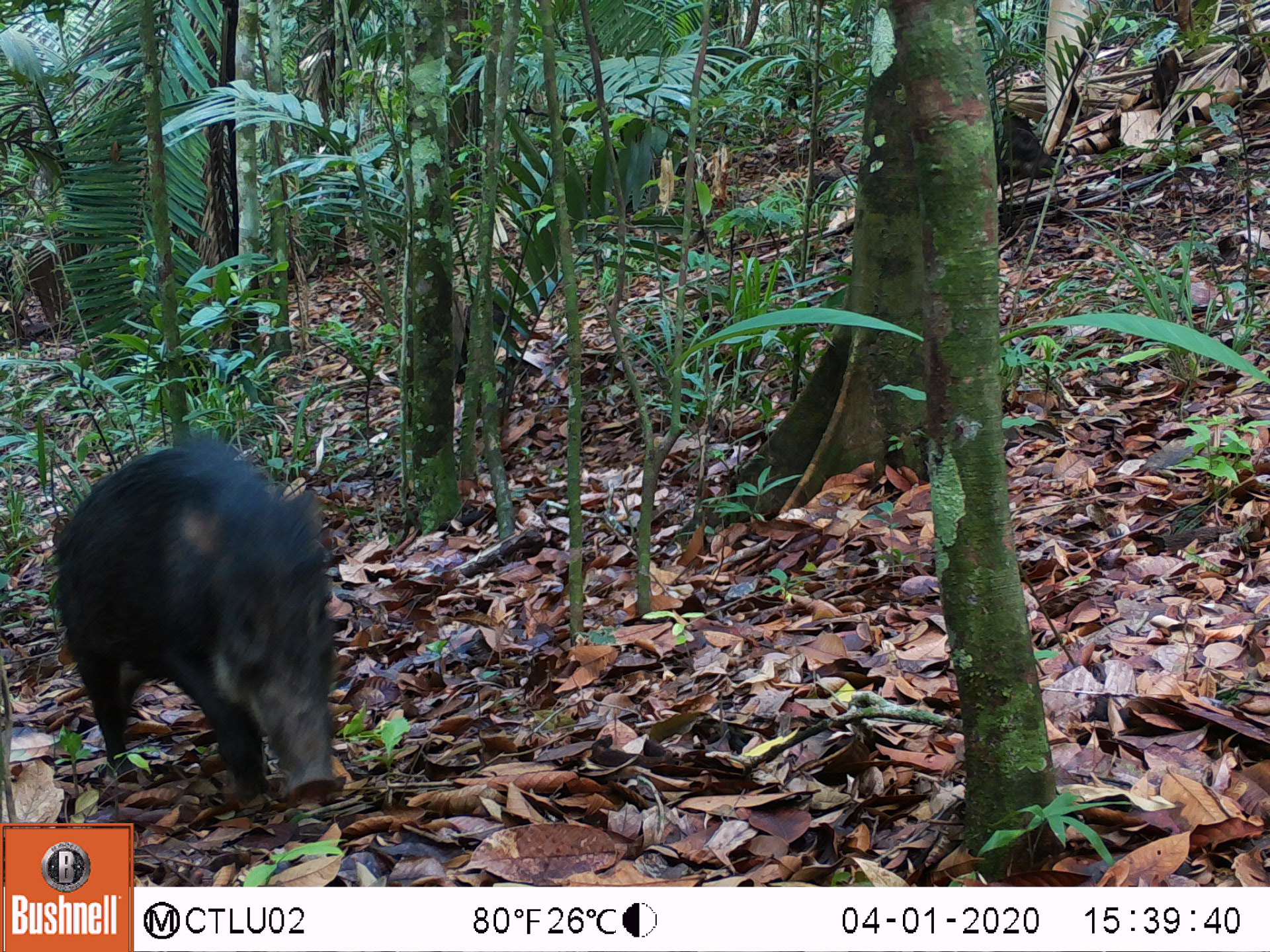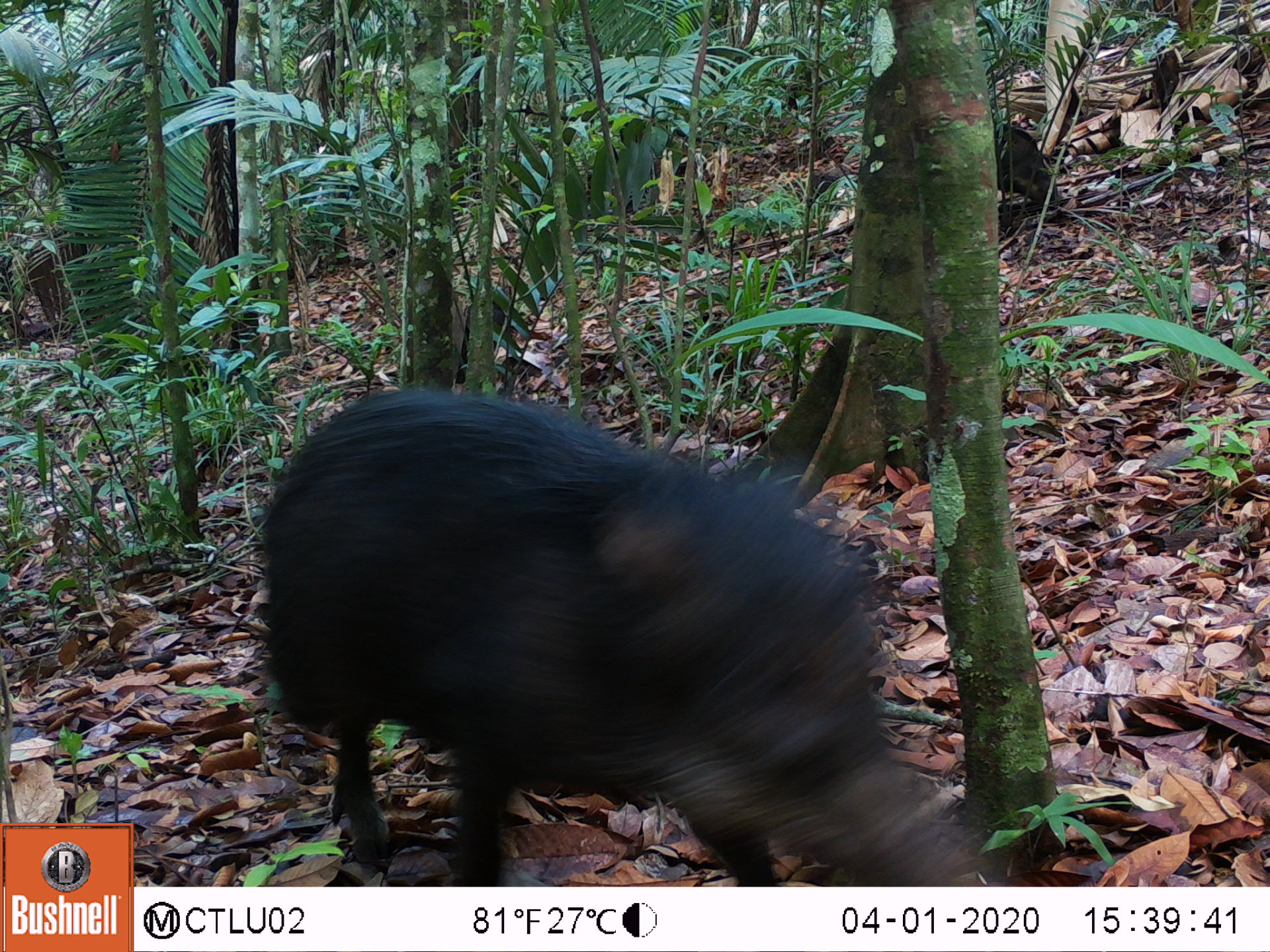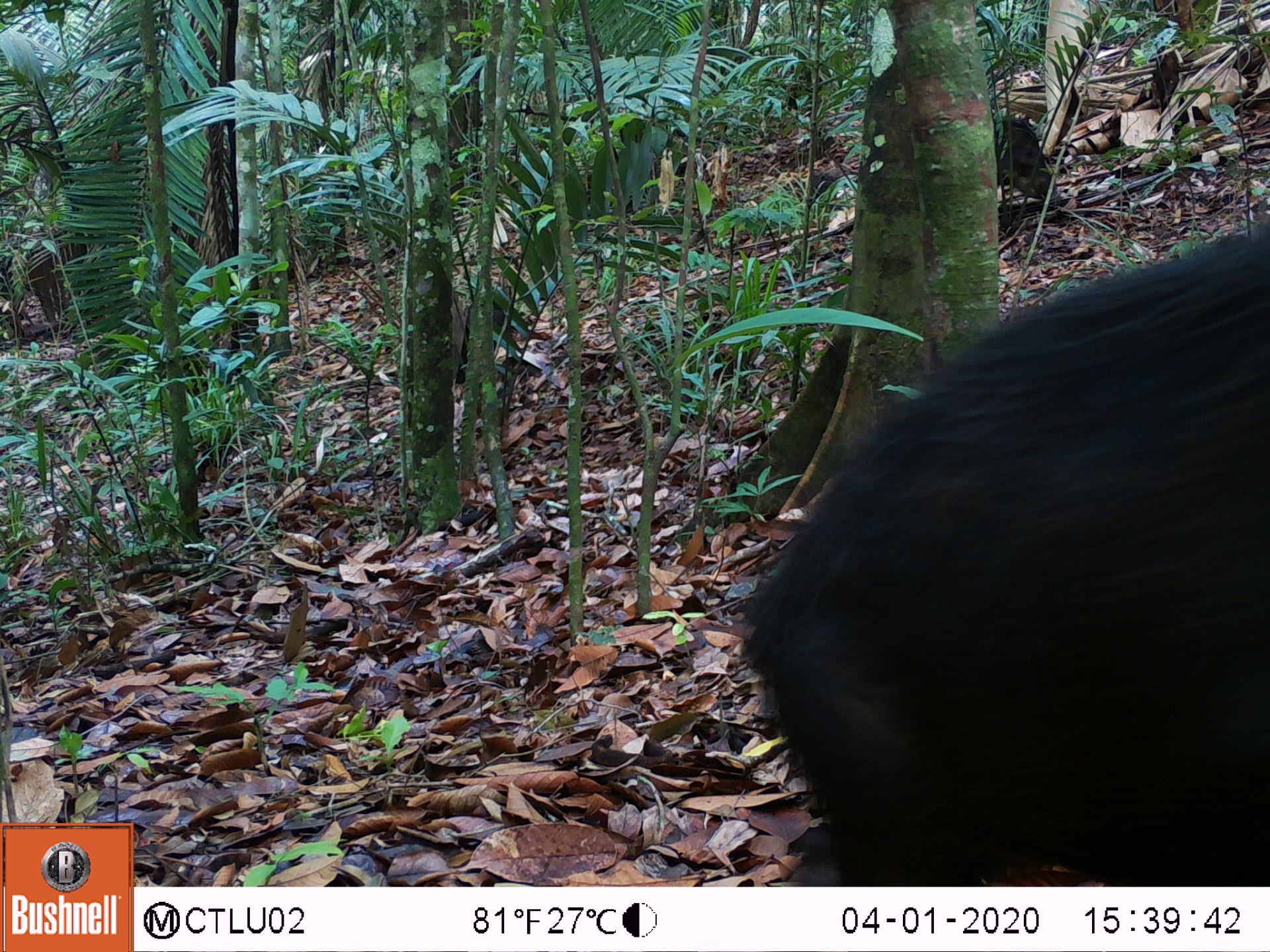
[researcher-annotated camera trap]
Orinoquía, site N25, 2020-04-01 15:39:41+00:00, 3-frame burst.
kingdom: Animalia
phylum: Chordata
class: Mammalia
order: Artiodactyla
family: Tayassuidae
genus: Tayassu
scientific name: Tayassu pecari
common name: white-lipped peccary